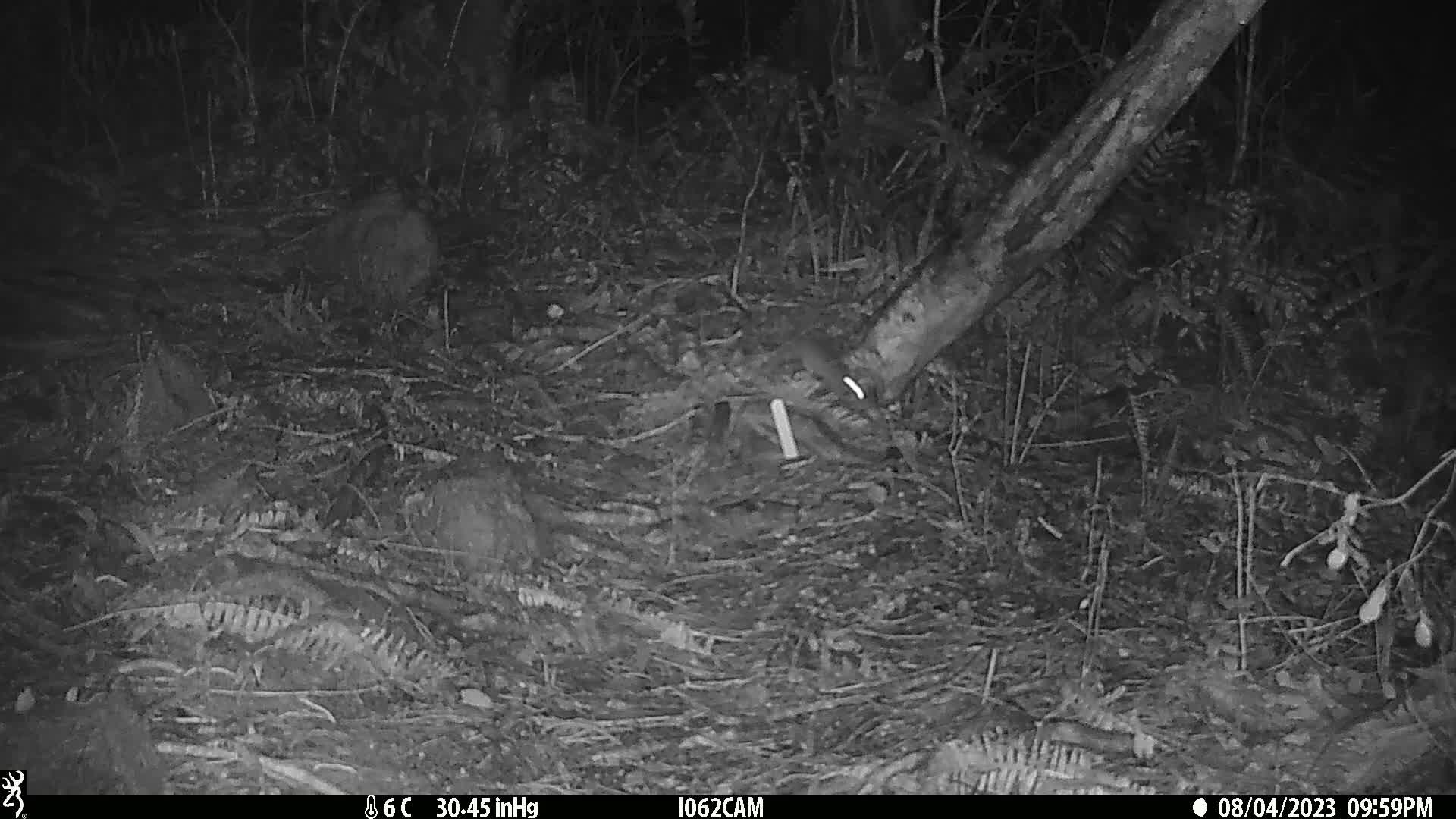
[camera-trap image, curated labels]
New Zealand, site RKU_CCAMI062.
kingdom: Animalia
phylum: Chordata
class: Mammalia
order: Rodentia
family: Muridae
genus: Rattus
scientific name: Rattus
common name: rat